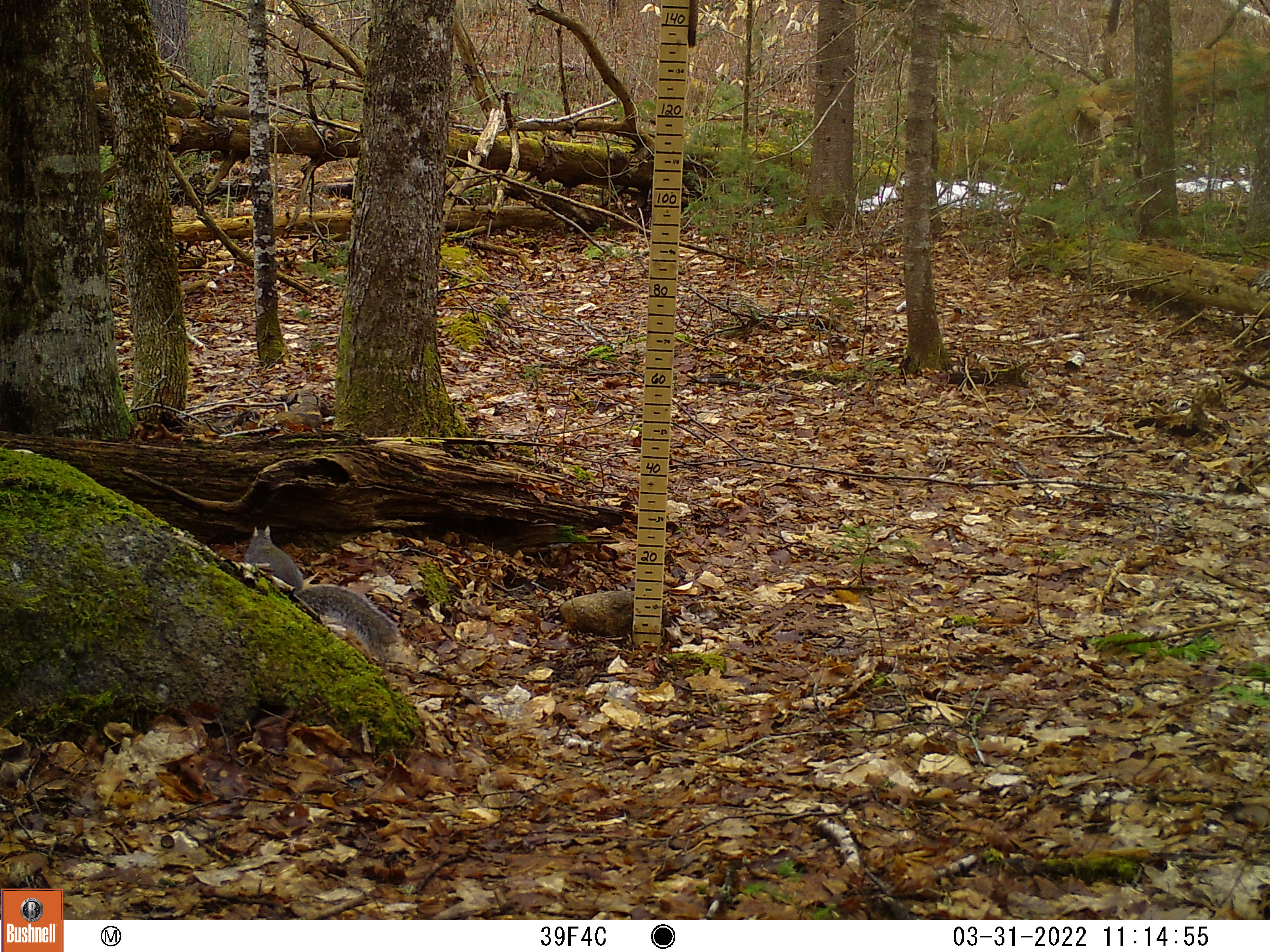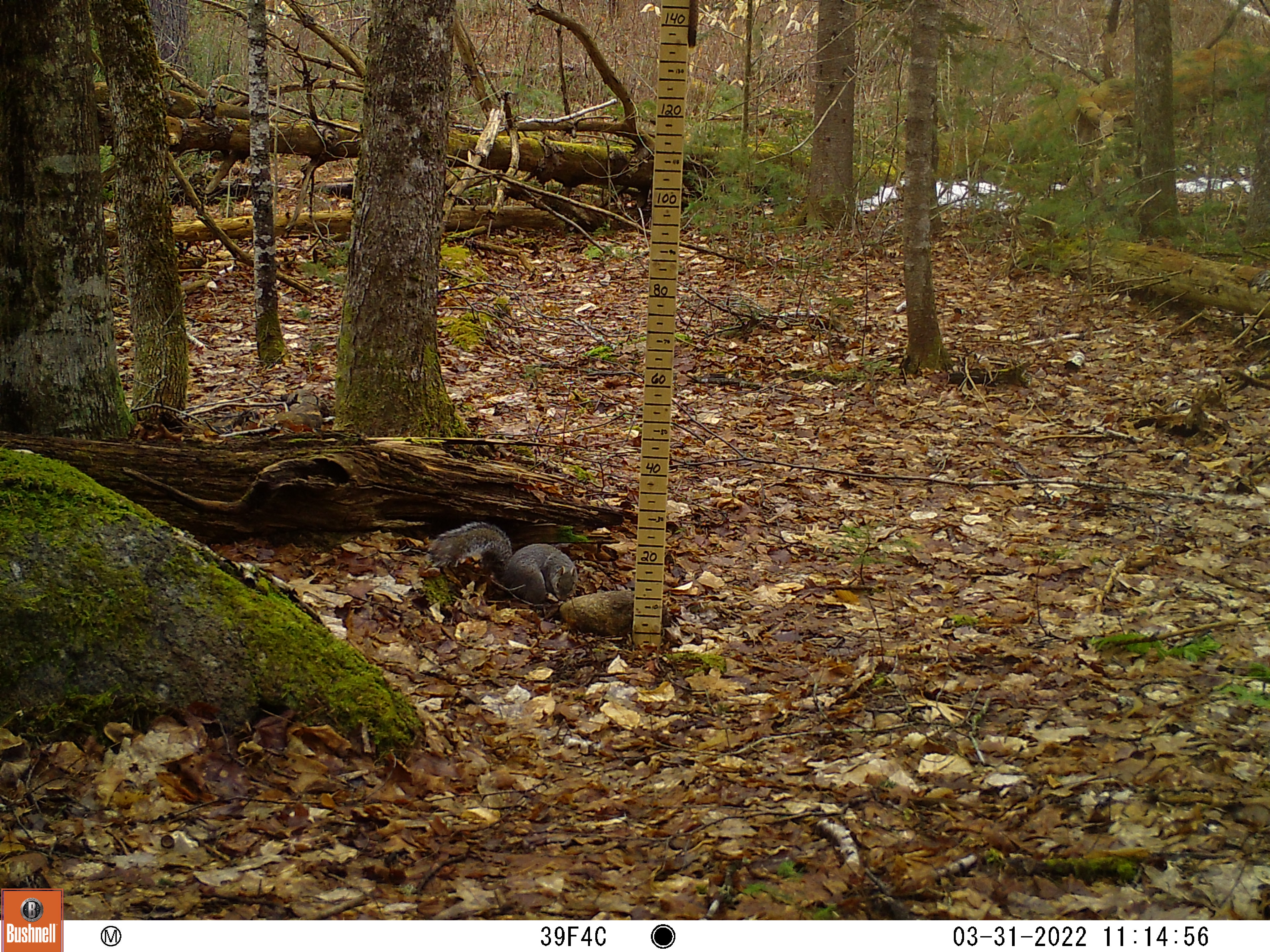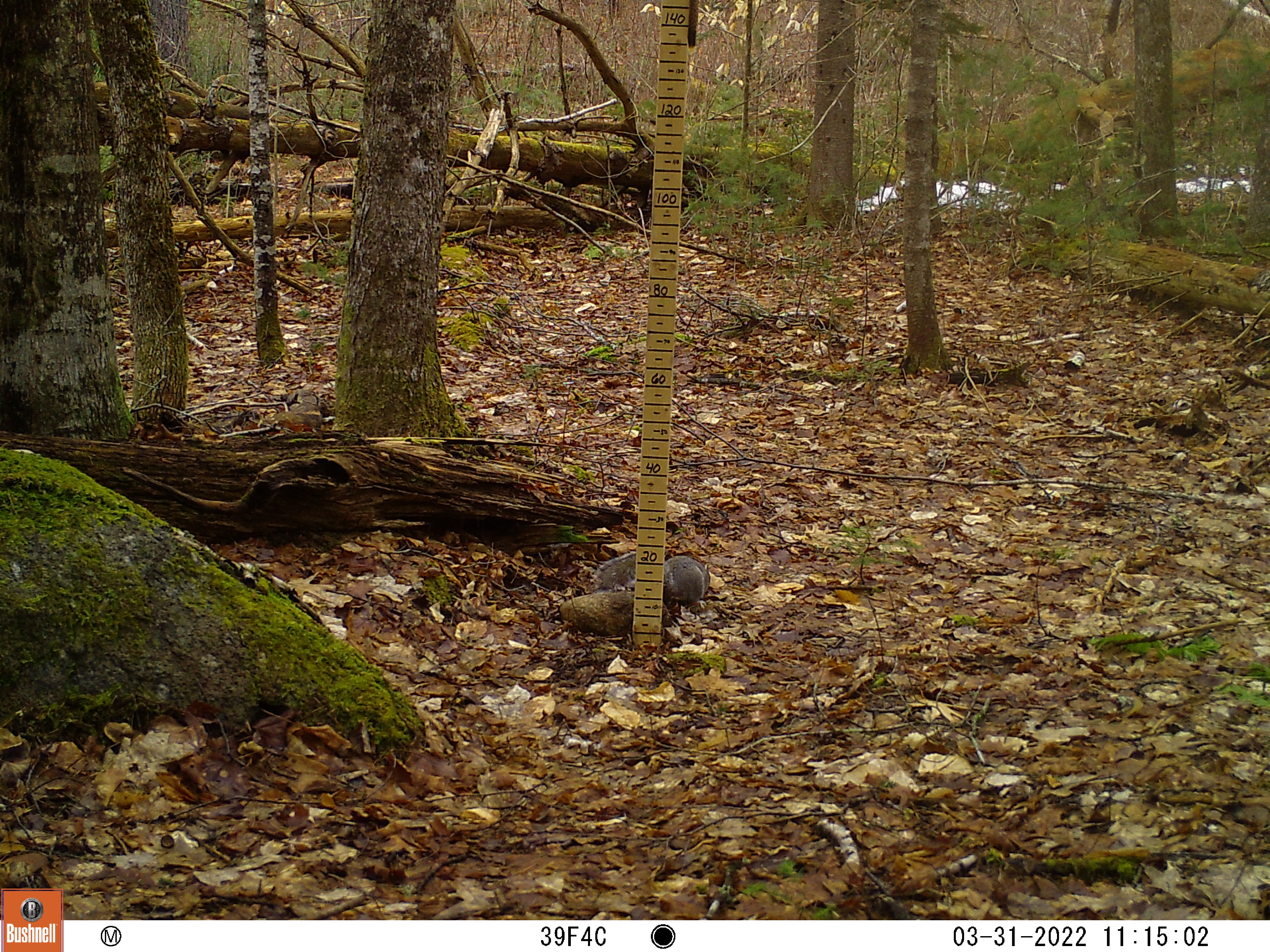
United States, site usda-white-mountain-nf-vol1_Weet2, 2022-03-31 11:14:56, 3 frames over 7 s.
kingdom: Animalia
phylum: Chordata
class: Mammalia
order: Rodentia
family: Sciuridae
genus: Sciurus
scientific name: Sciurus carolinensis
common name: gray squirrel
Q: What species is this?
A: Gray squirrel (Sciurus carolinensis).